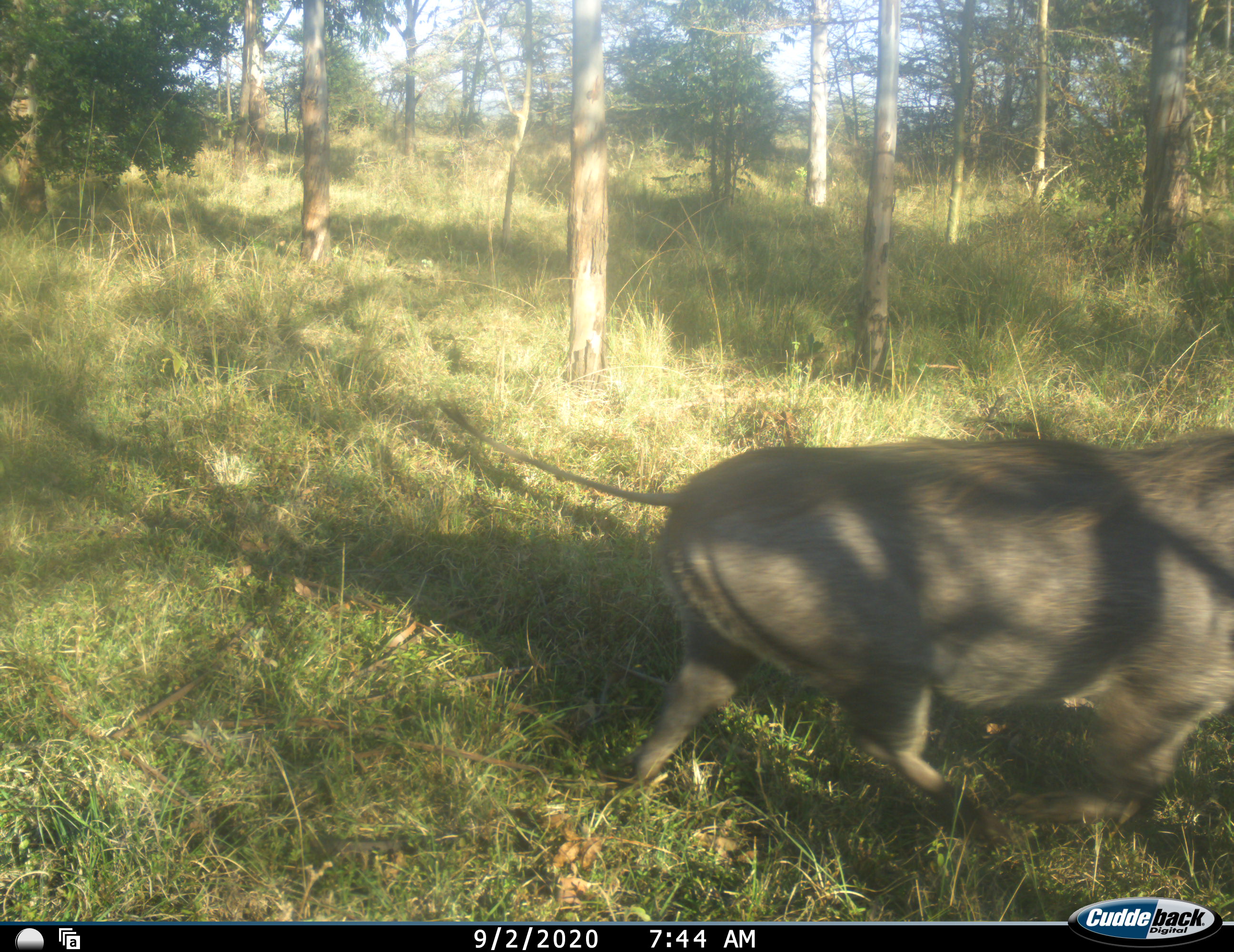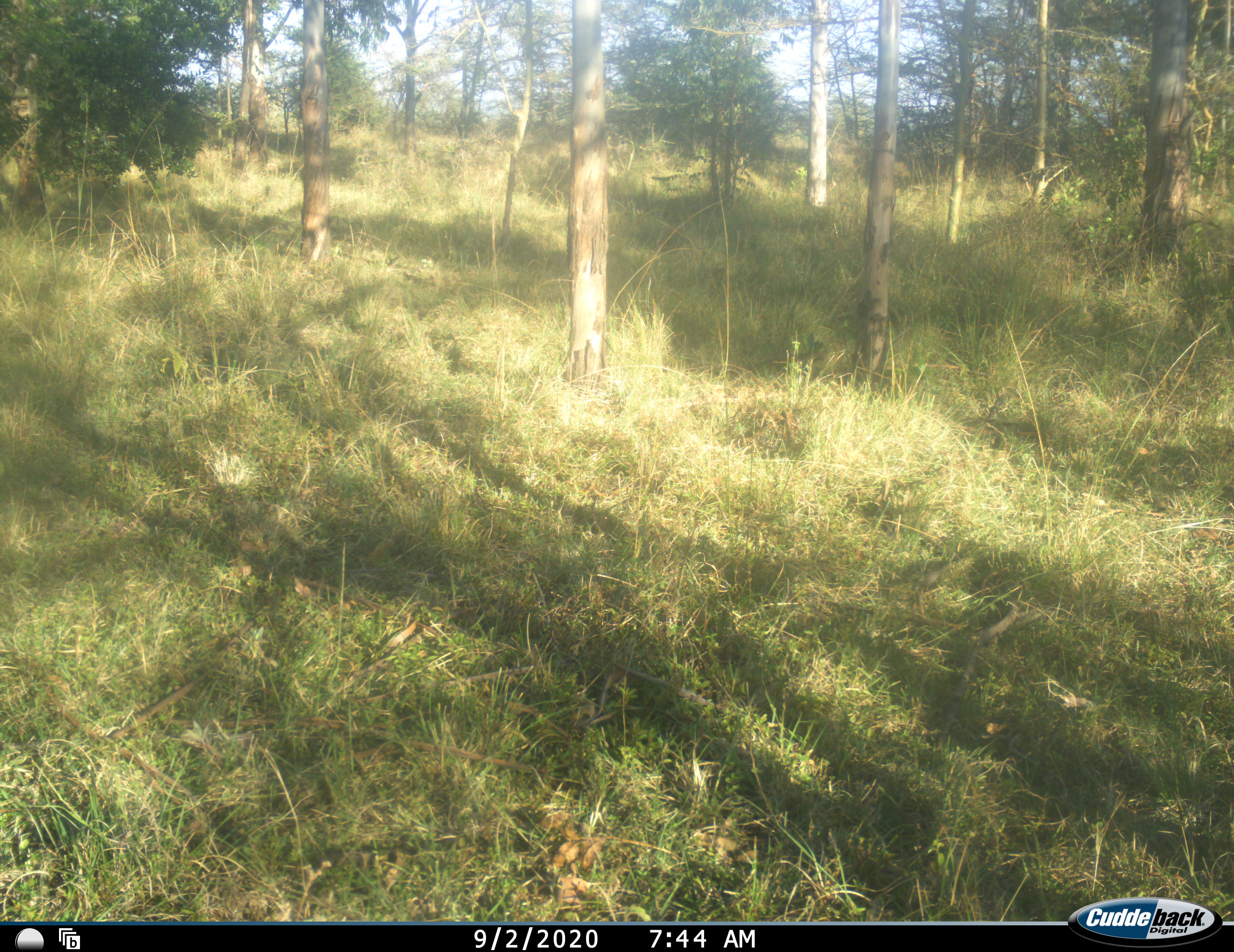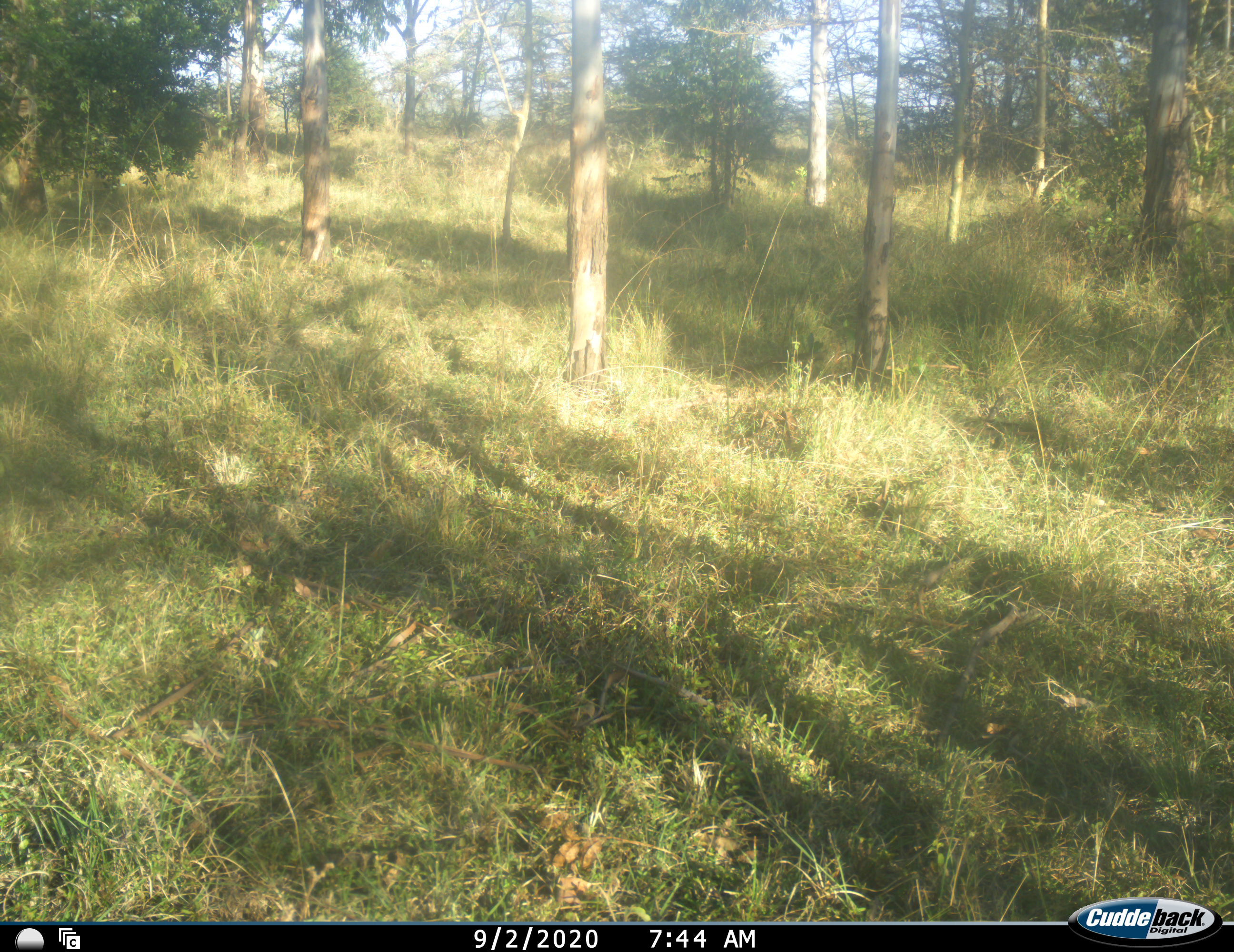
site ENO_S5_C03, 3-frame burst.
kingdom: Animalia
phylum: Chordata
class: Mammalia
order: Artiodactyla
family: Suidae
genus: Phacochoerus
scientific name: Phacochoerus africanus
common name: warthog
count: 1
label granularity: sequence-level